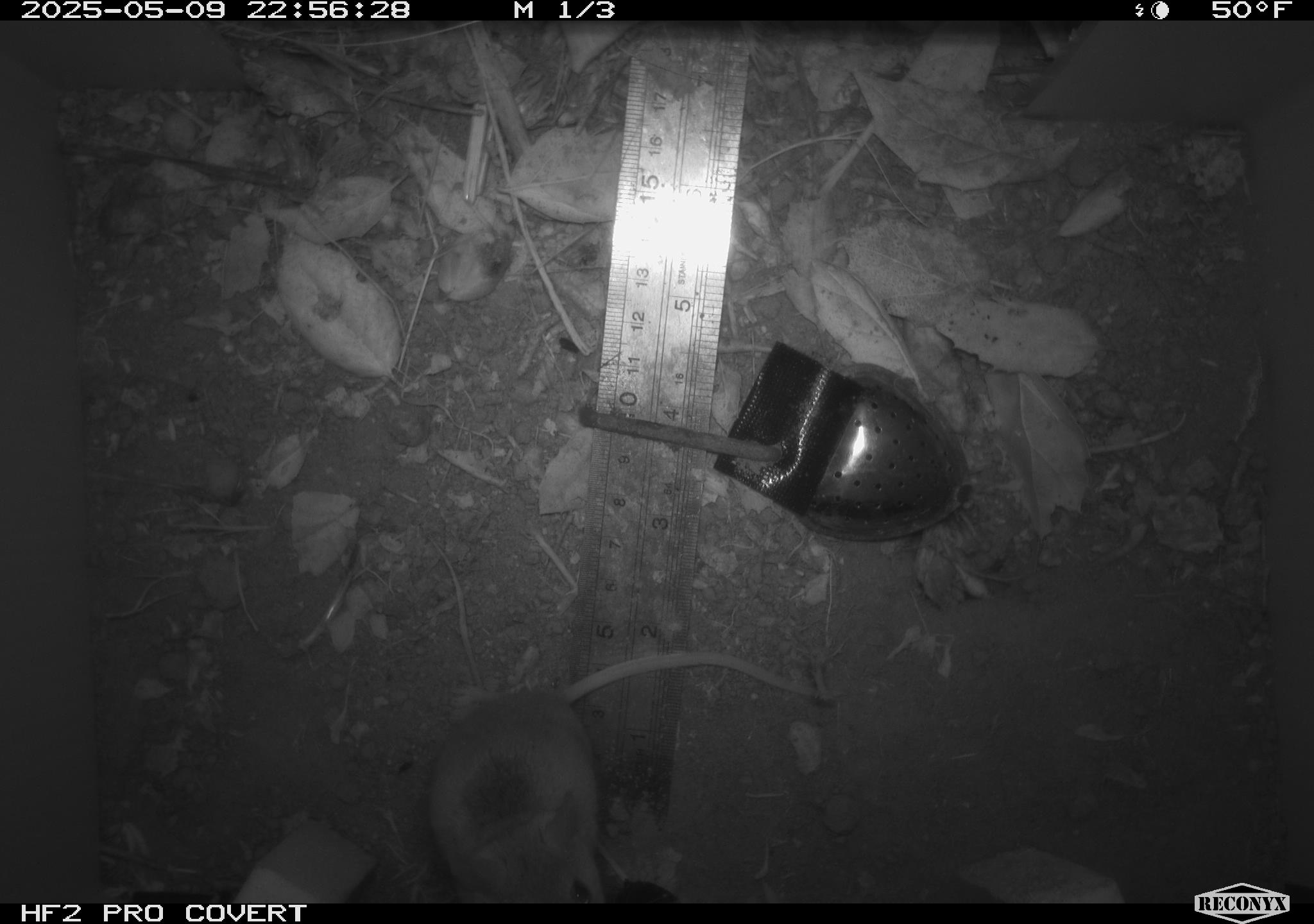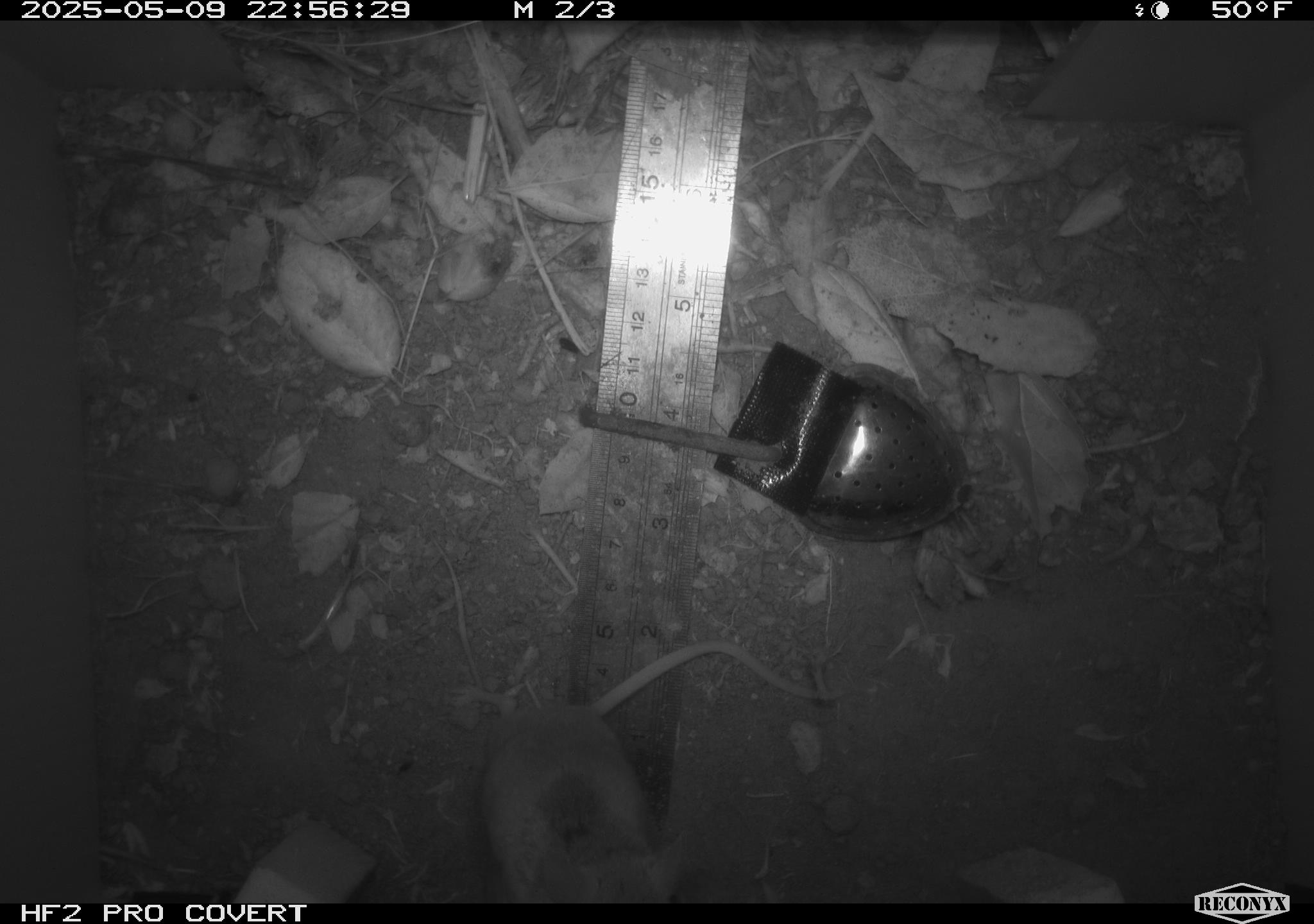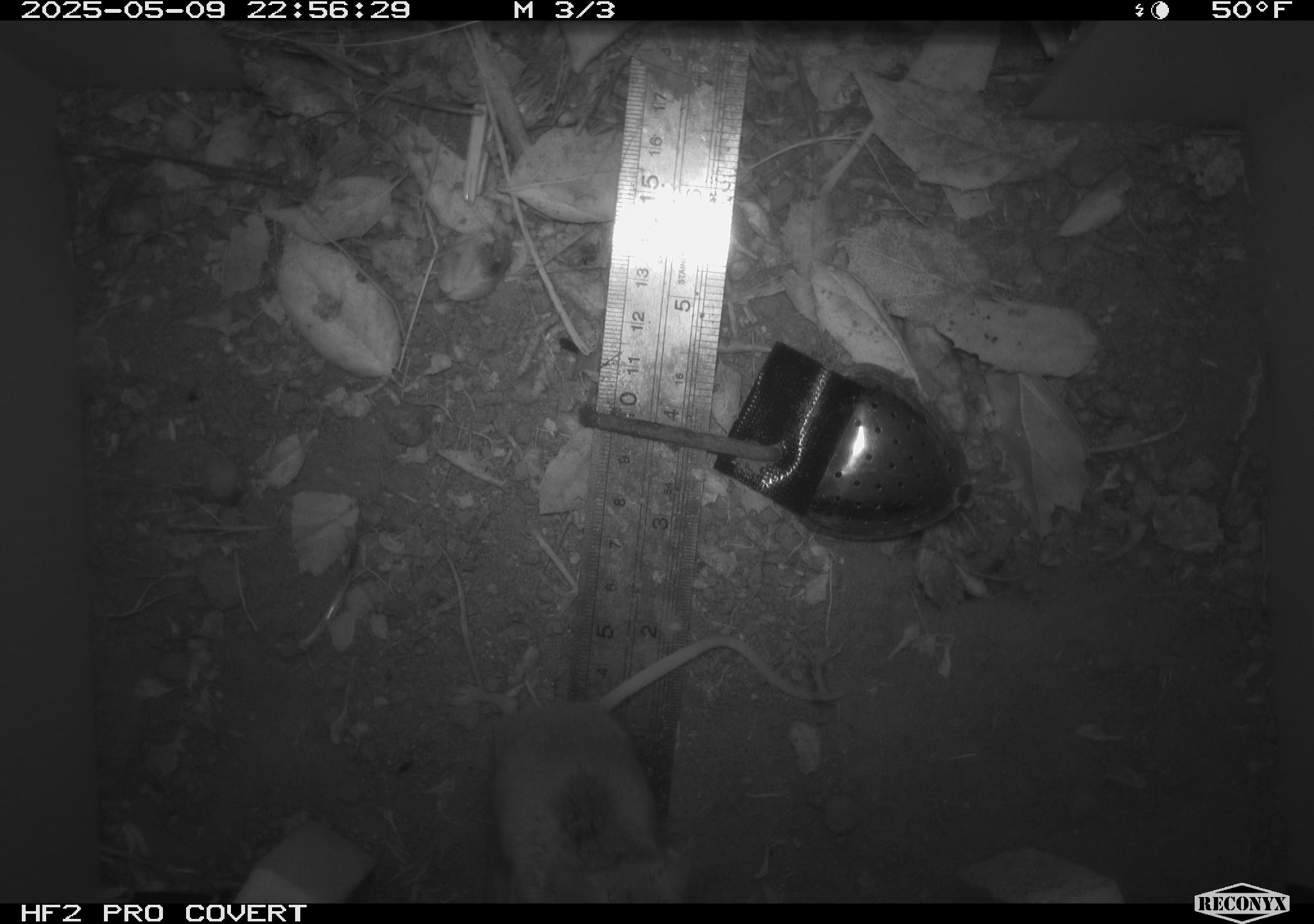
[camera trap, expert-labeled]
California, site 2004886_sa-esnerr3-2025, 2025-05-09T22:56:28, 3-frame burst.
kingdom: Animalia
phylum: Chordata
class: Mammalia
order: Rodentia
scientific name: Rodentia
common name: rodent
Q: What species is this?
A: Rodent (Rodentia).